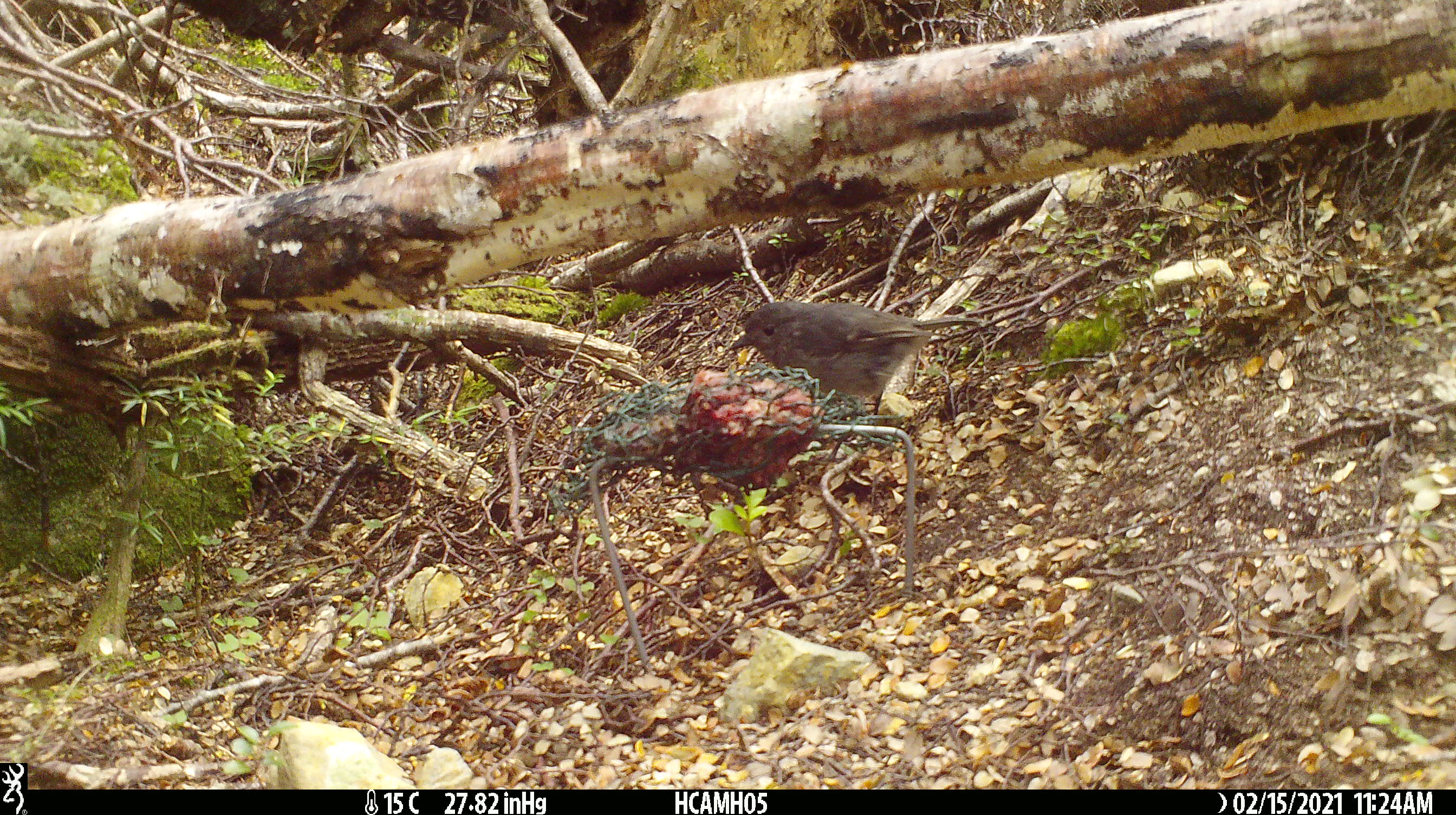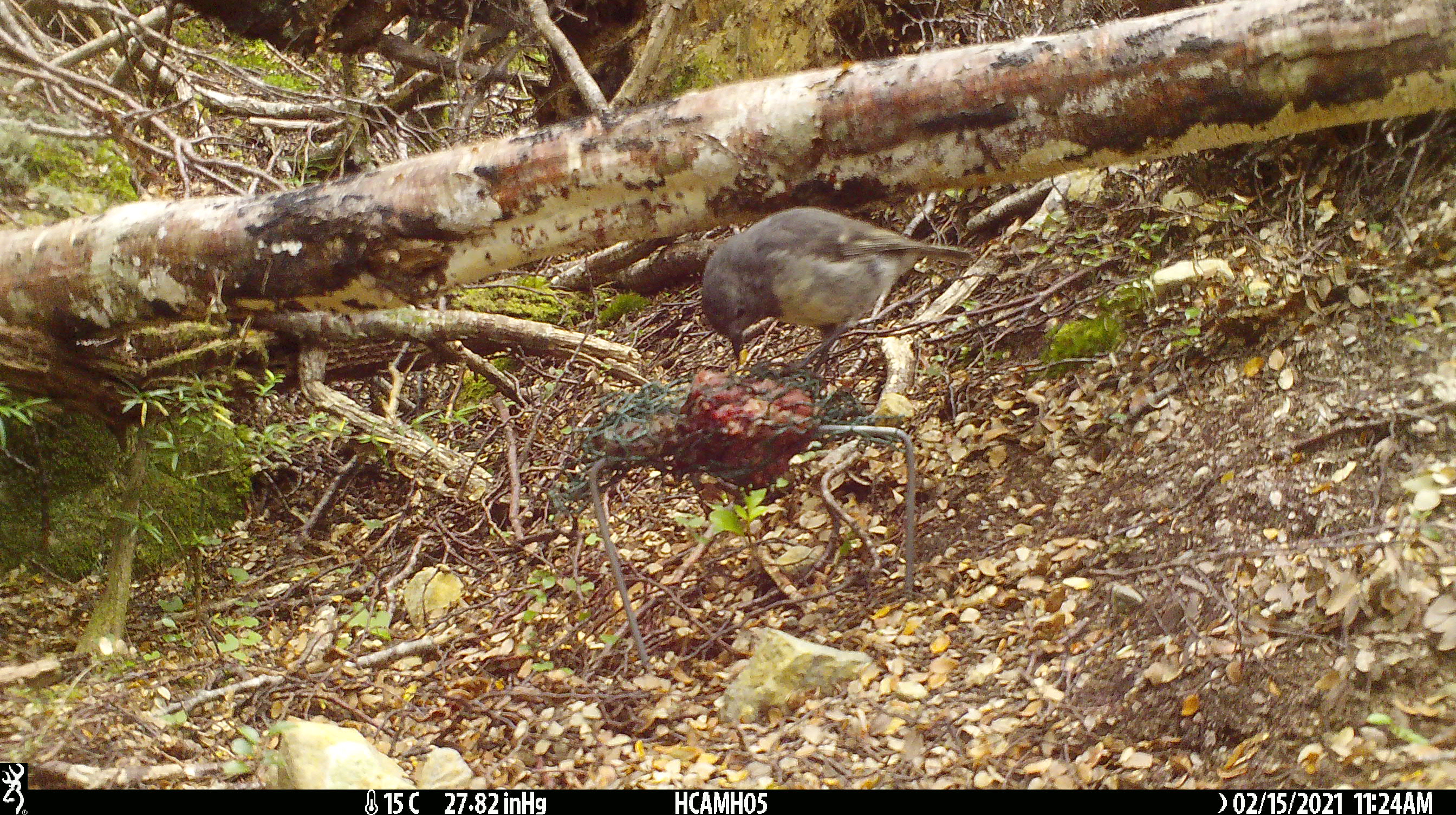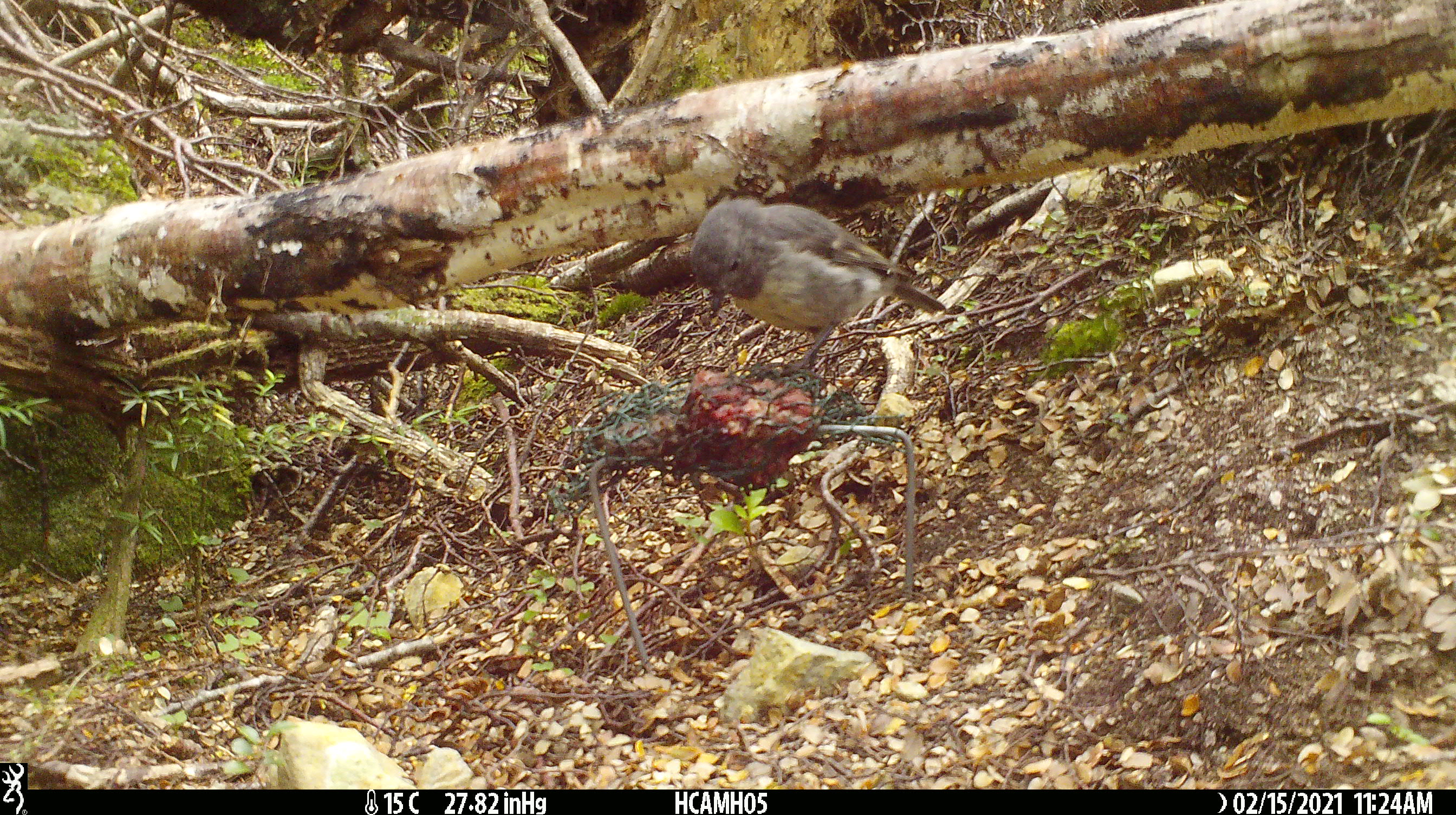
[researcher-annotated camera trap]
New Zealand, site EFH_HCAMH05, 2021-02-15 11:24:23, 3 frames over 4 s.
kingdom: Animalia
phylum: Chordata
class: Aves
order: Passeriformes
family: Petroicidae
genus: Petroica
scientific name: Petroica australis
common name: new zealand robin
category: robin